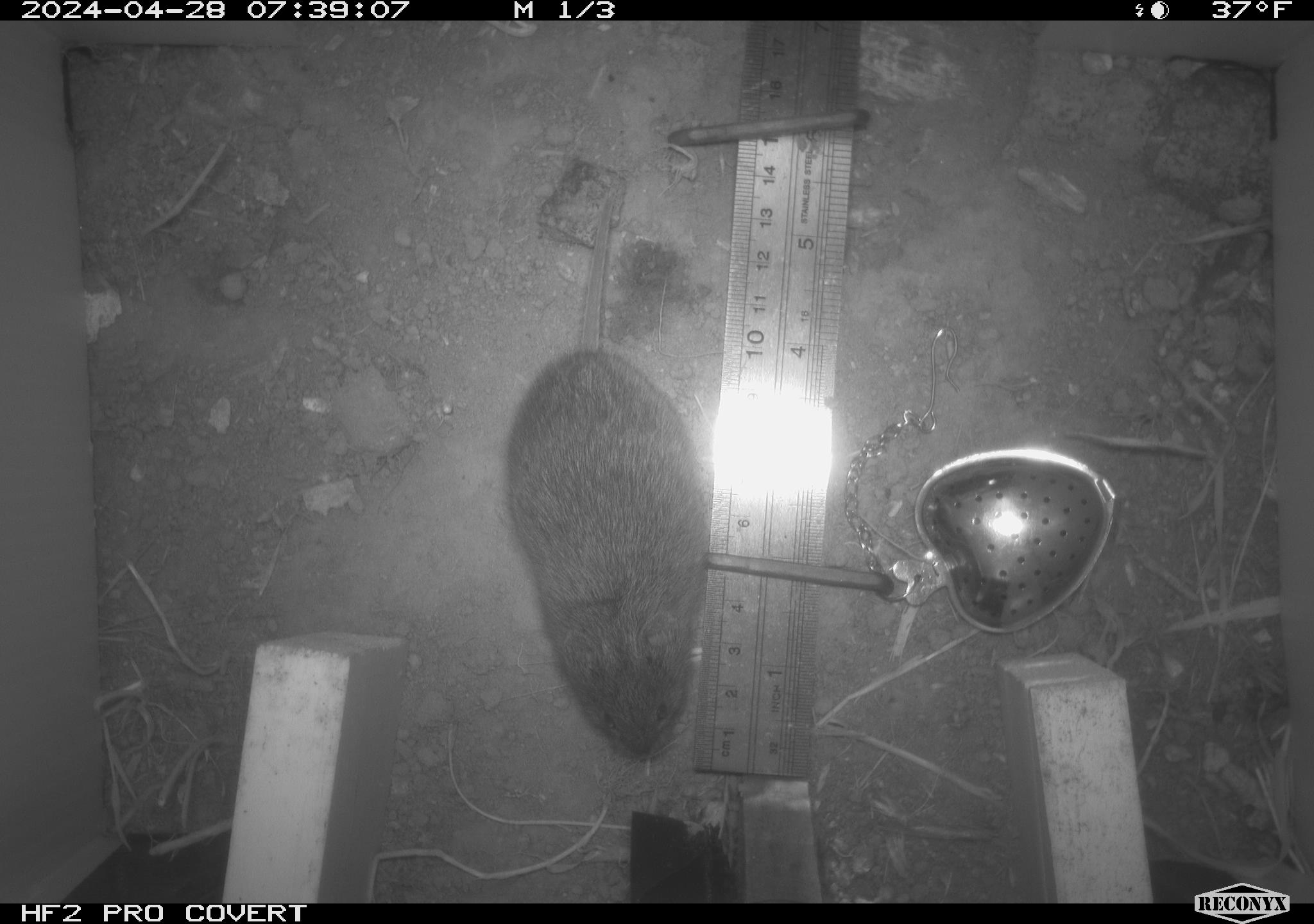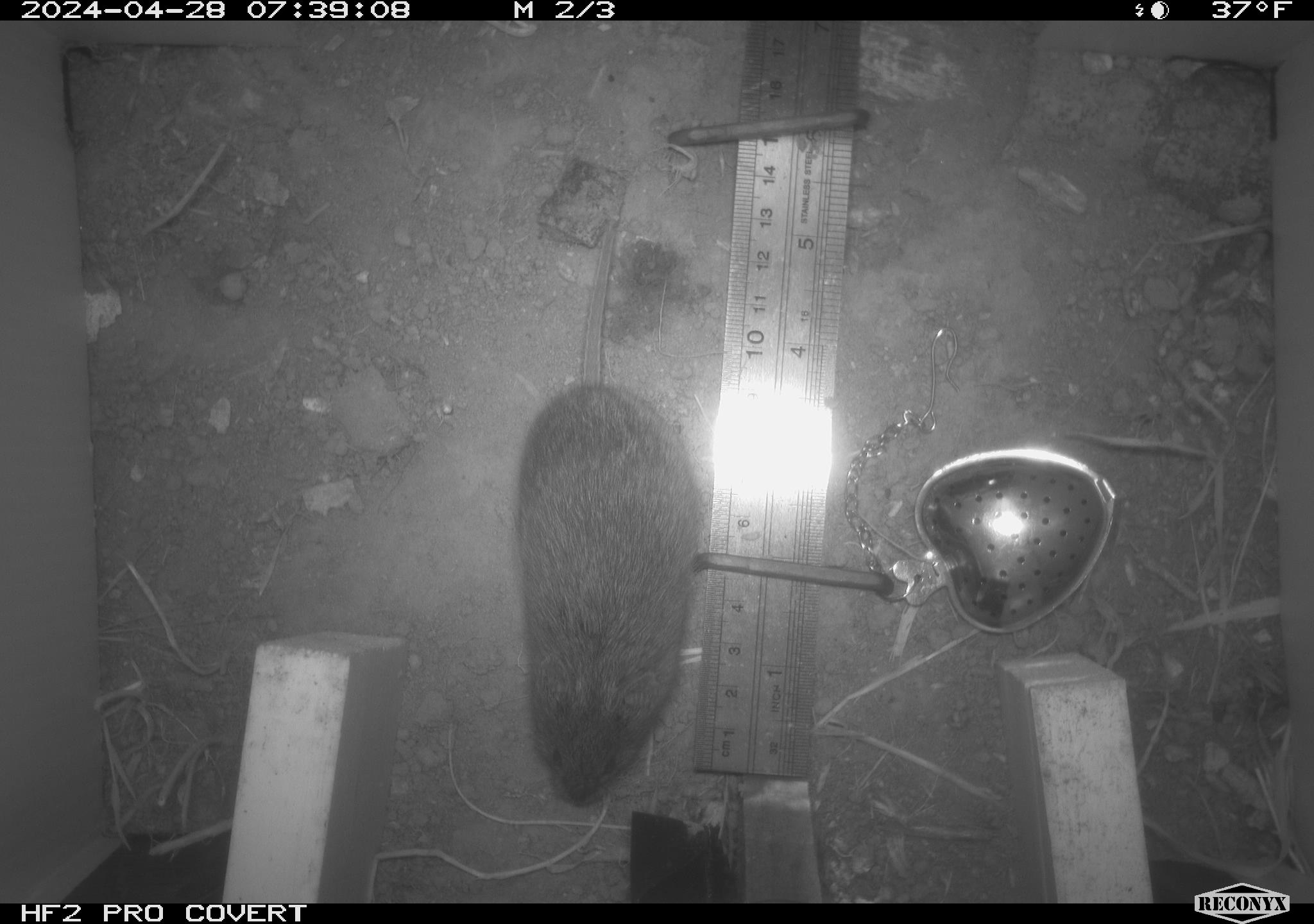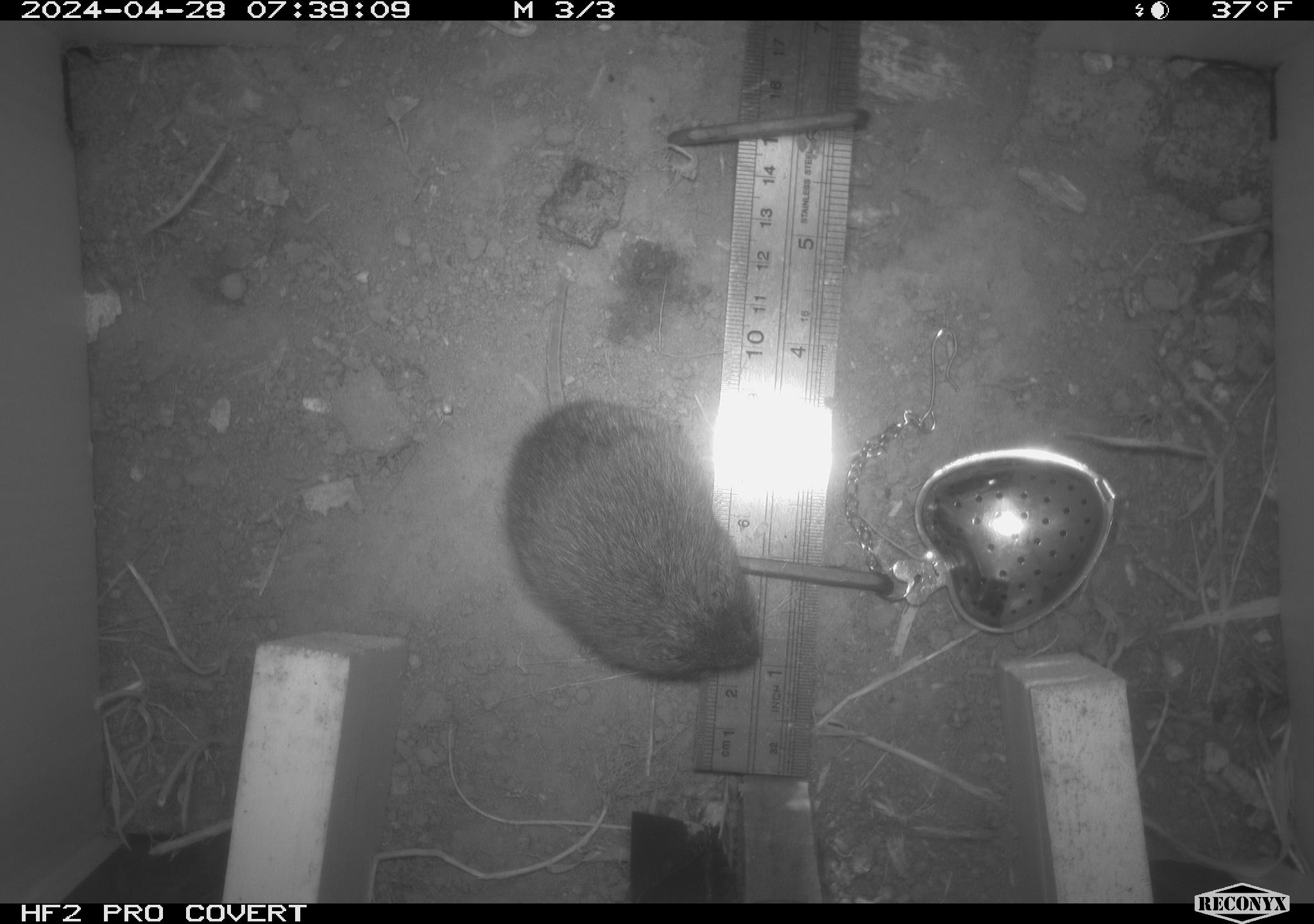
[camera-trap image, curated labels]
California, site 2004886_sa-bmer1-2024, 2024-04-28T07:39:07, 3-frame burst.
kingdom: Animalia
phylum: Chordata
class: Mammalia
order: Rodentia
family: Cricetidae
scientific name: Arvicolinae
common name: voles, lemmings, and muskrats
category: arvicolinae subfamily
Arvicolinae subfamily (voles, lemmings, and muskrats) (Arvicolinae).